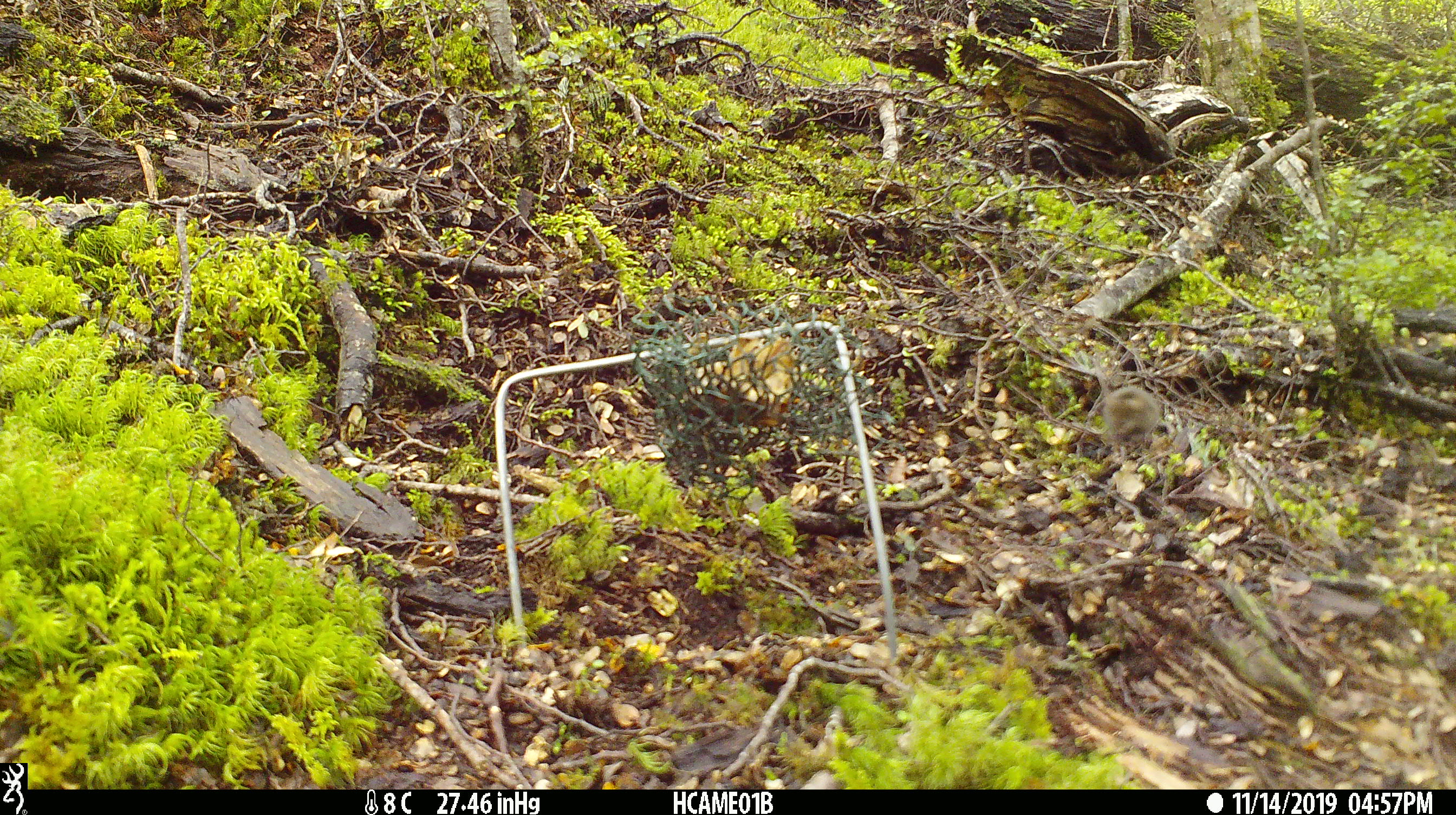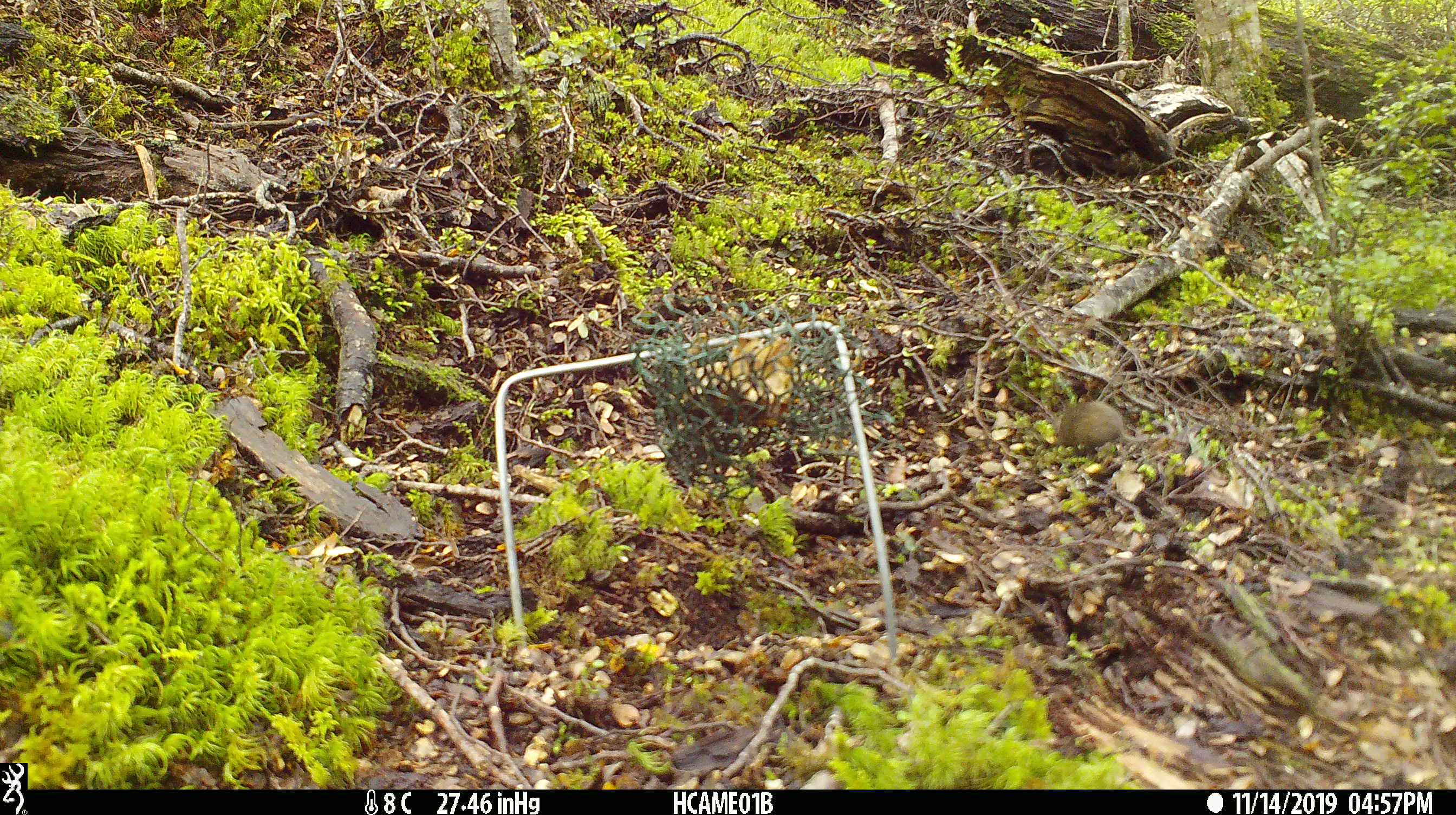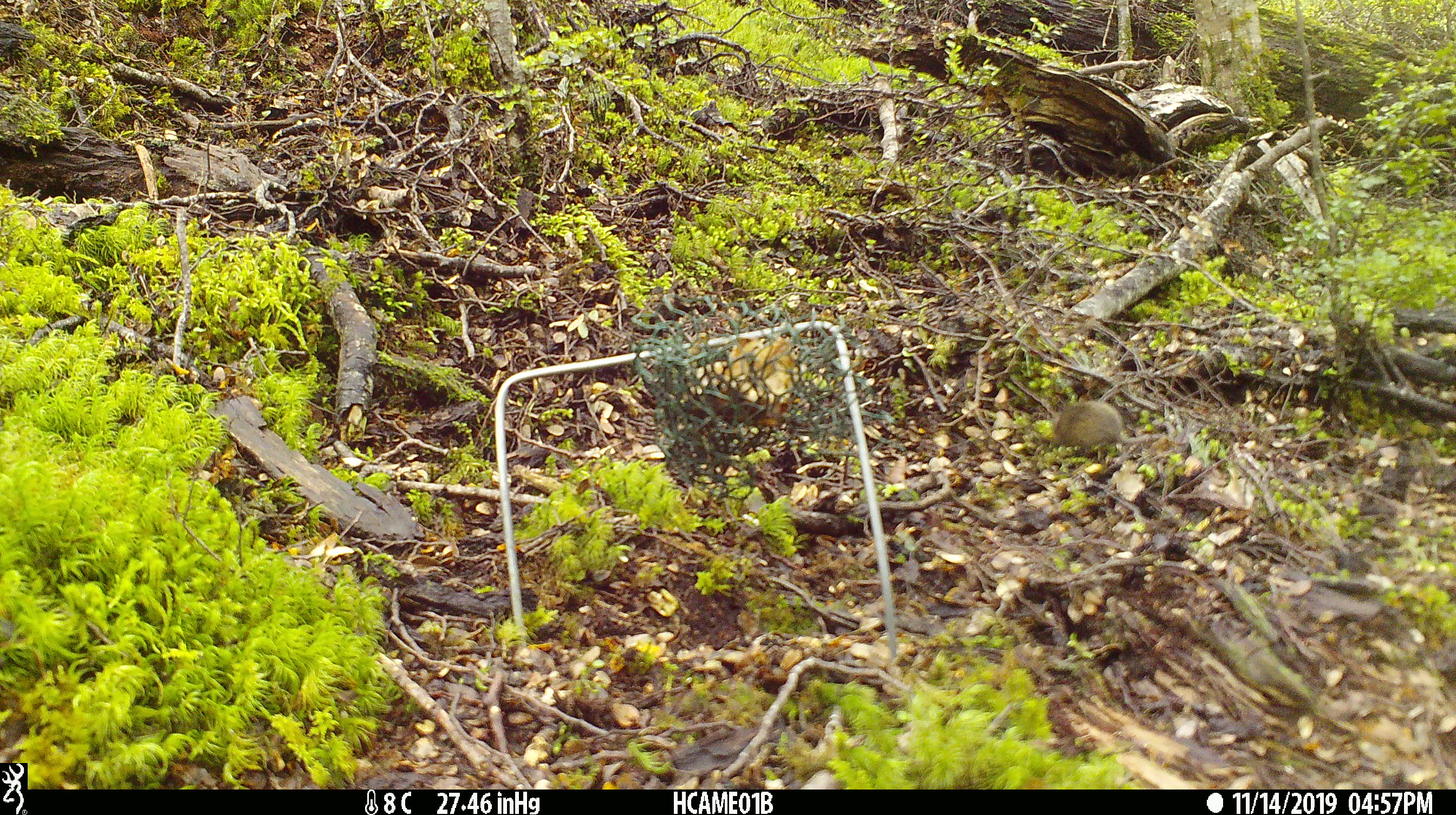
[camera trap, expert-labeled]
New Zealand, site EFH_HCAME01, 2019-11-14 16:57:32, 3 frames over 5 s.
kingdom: Animalia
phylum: Chordata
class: Mammalia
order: Rodentia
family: Muridae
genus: Mus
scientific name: Mus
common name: mouse